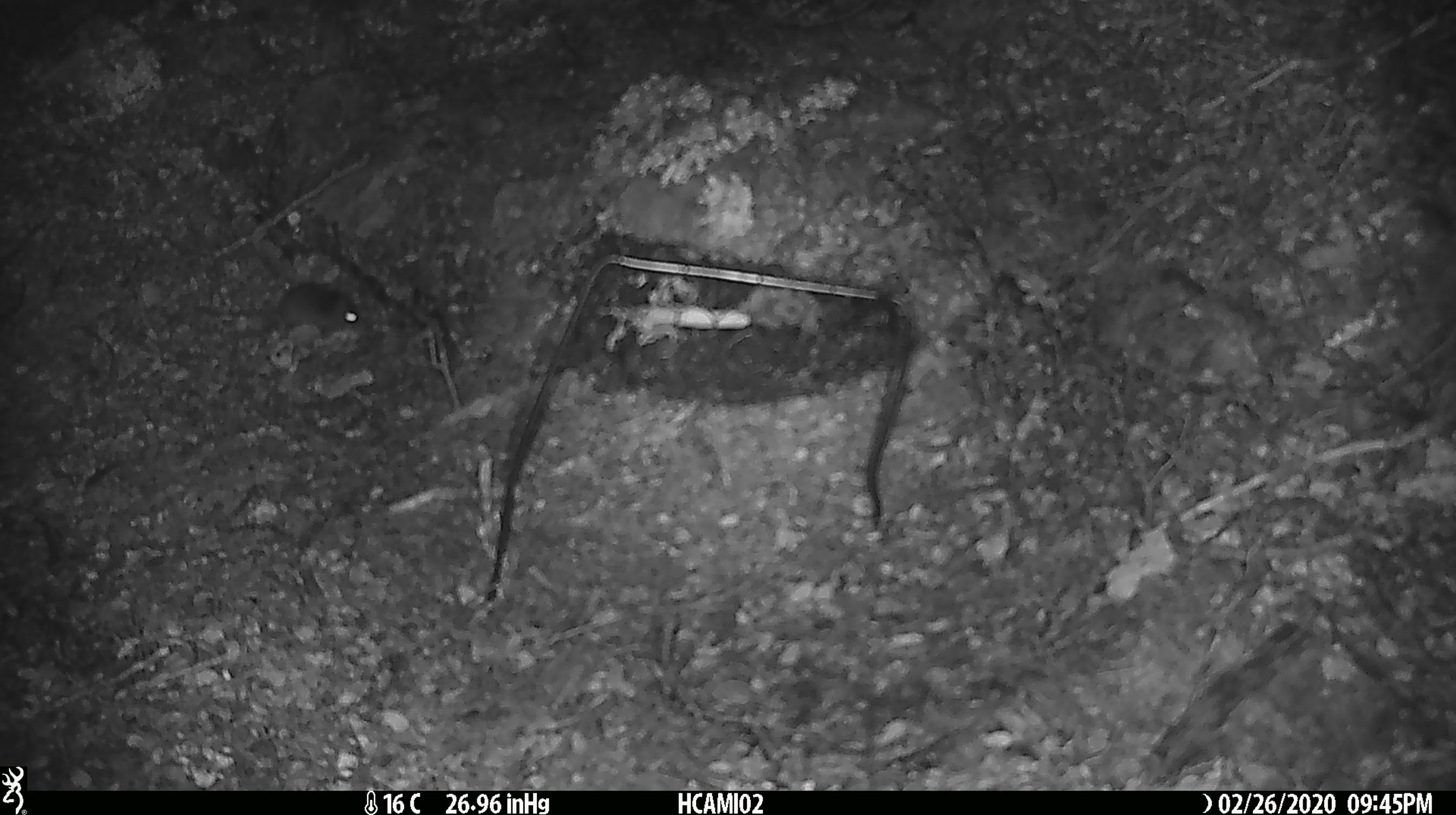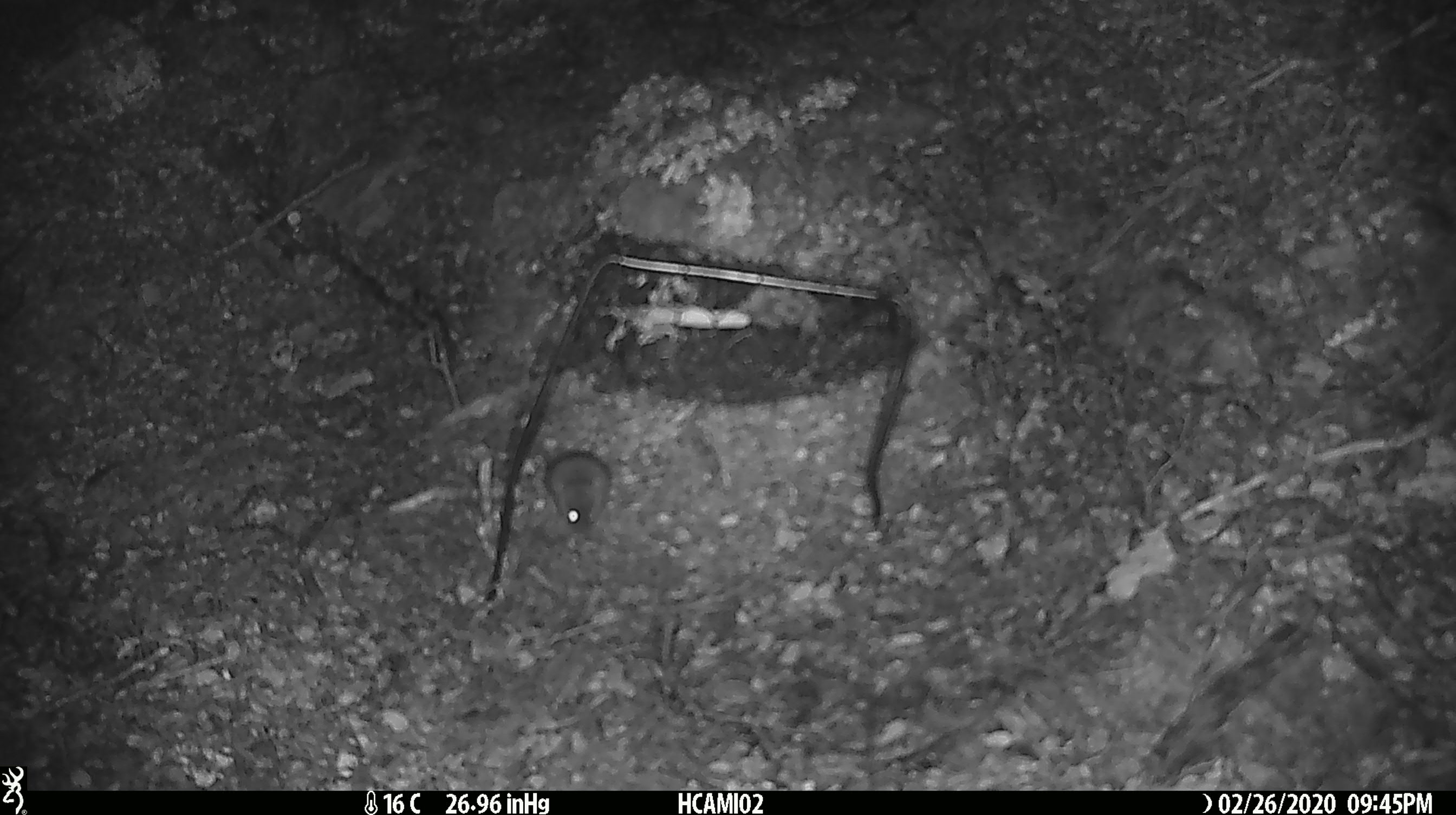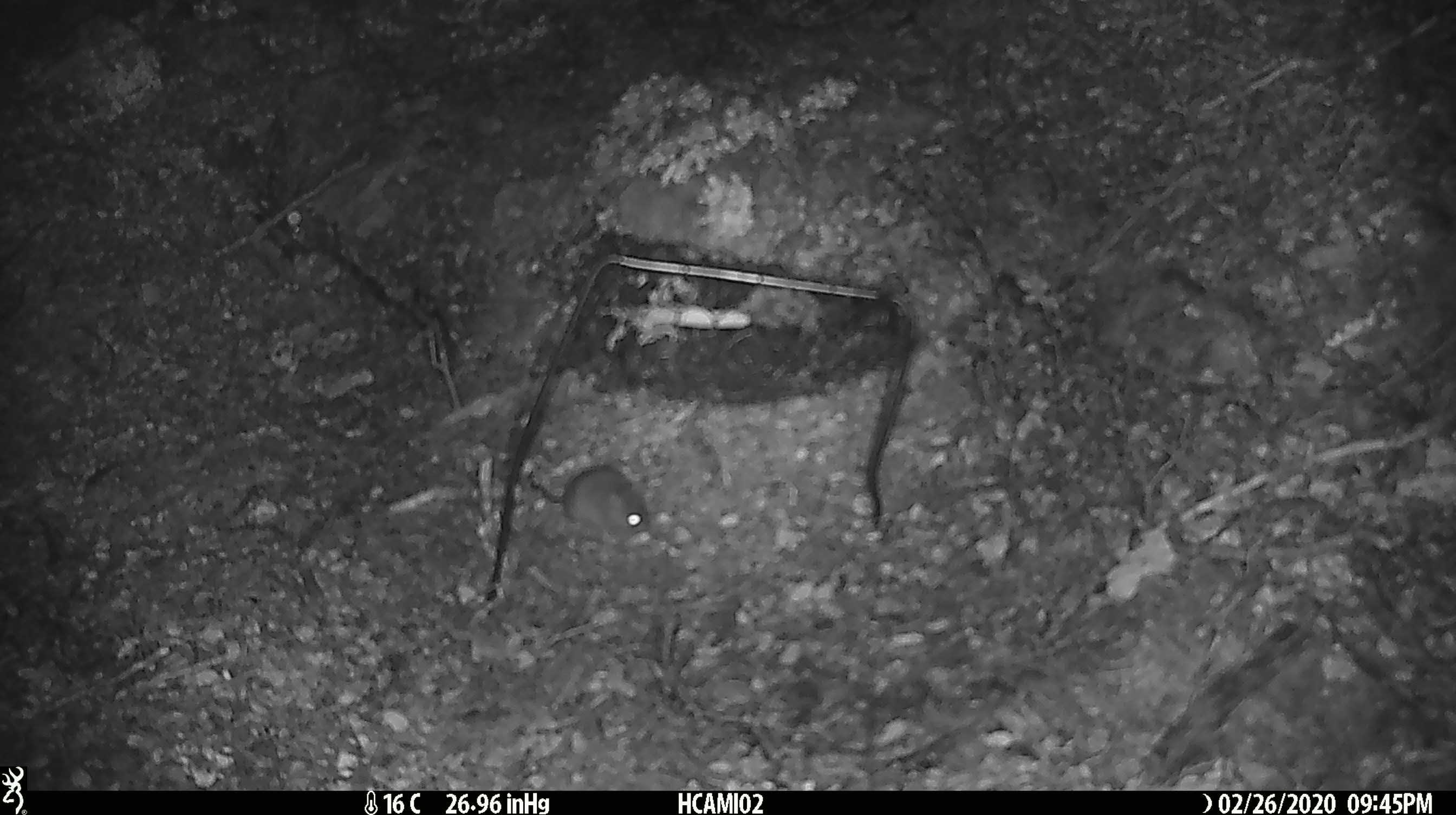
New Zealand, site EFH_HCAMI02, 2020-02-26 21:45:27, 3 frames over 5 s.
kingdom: Animalia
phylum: Chordata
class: Mammalia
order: Rodentia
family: Muridae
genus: Mus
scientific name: Mus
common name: mouse